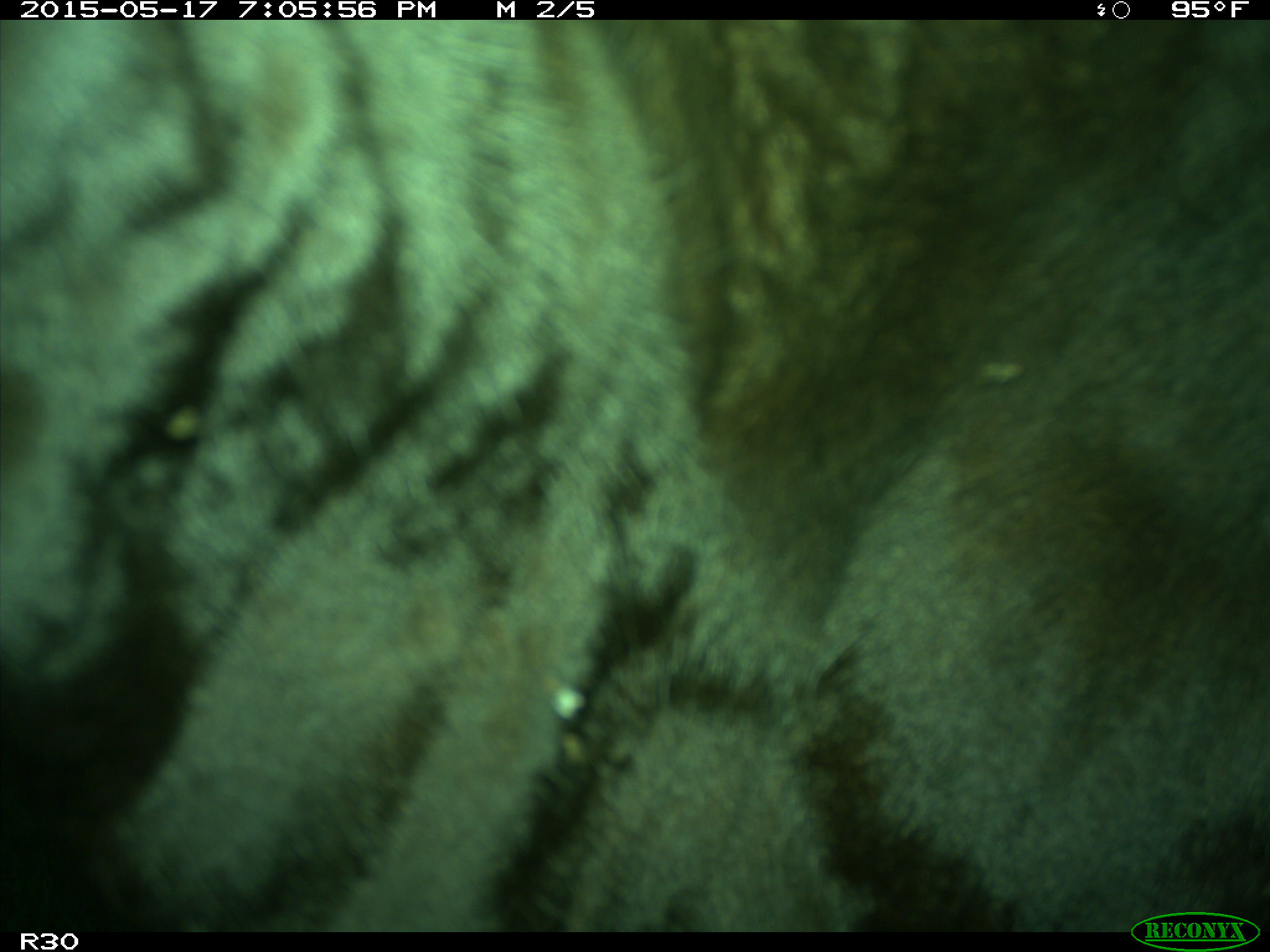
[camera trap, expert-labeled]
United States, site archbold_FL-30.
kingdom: Animalia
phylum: Chordata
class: Mammalia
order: Artiodactyla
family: Bovidae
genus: Bos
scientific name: Bos taurus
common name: domestic cow